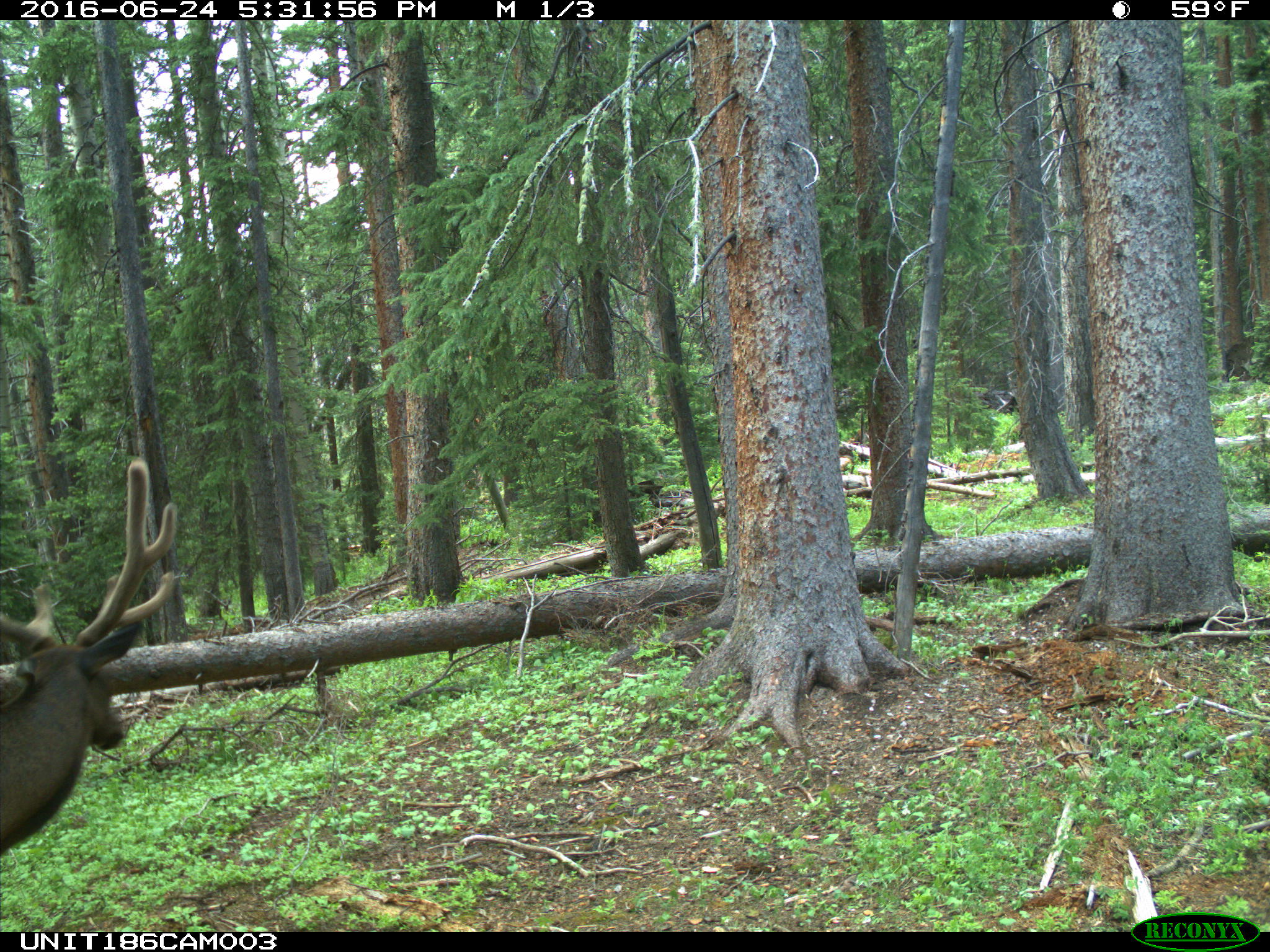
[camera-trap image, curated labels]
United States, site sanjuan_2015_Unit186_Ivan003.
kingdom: Animalia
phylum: Chordata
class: Mammalia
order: Artiodactyla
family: Cervidae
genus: Cervus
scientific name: Cervus elaphus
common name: red deer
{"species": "Cervus elaphus (red deer)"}